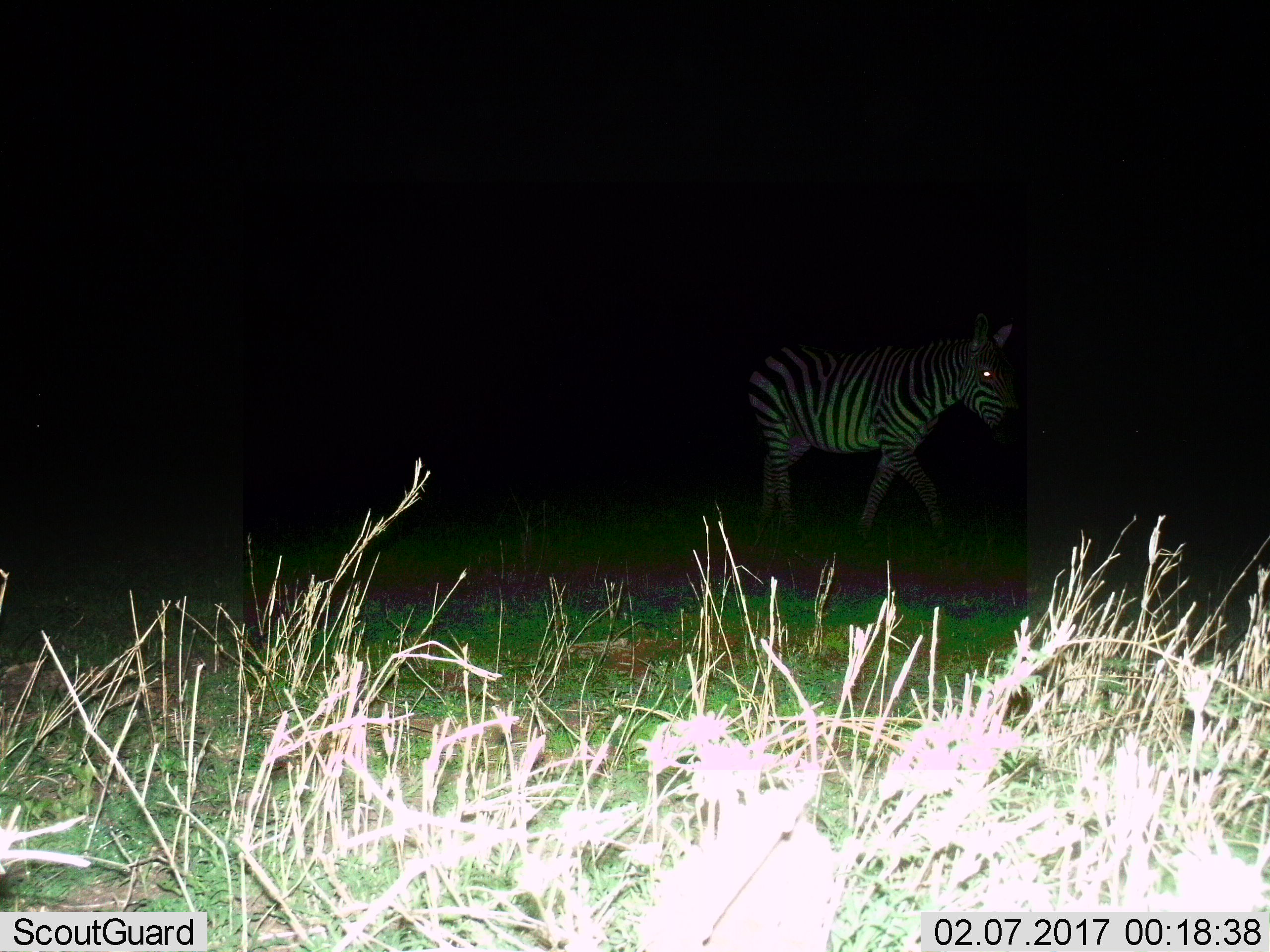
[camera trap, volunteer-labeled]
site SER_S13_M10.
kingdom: Animalia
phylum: Chordata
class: Mammalia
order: Perissodactyla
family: Equidae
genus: Equus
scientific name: Equus quagga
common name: plains zebra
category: zebraplains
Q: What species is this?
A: Zebraplains (plains zebra) (Equus quagga).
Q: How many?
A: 1.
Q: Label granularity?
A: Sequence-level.